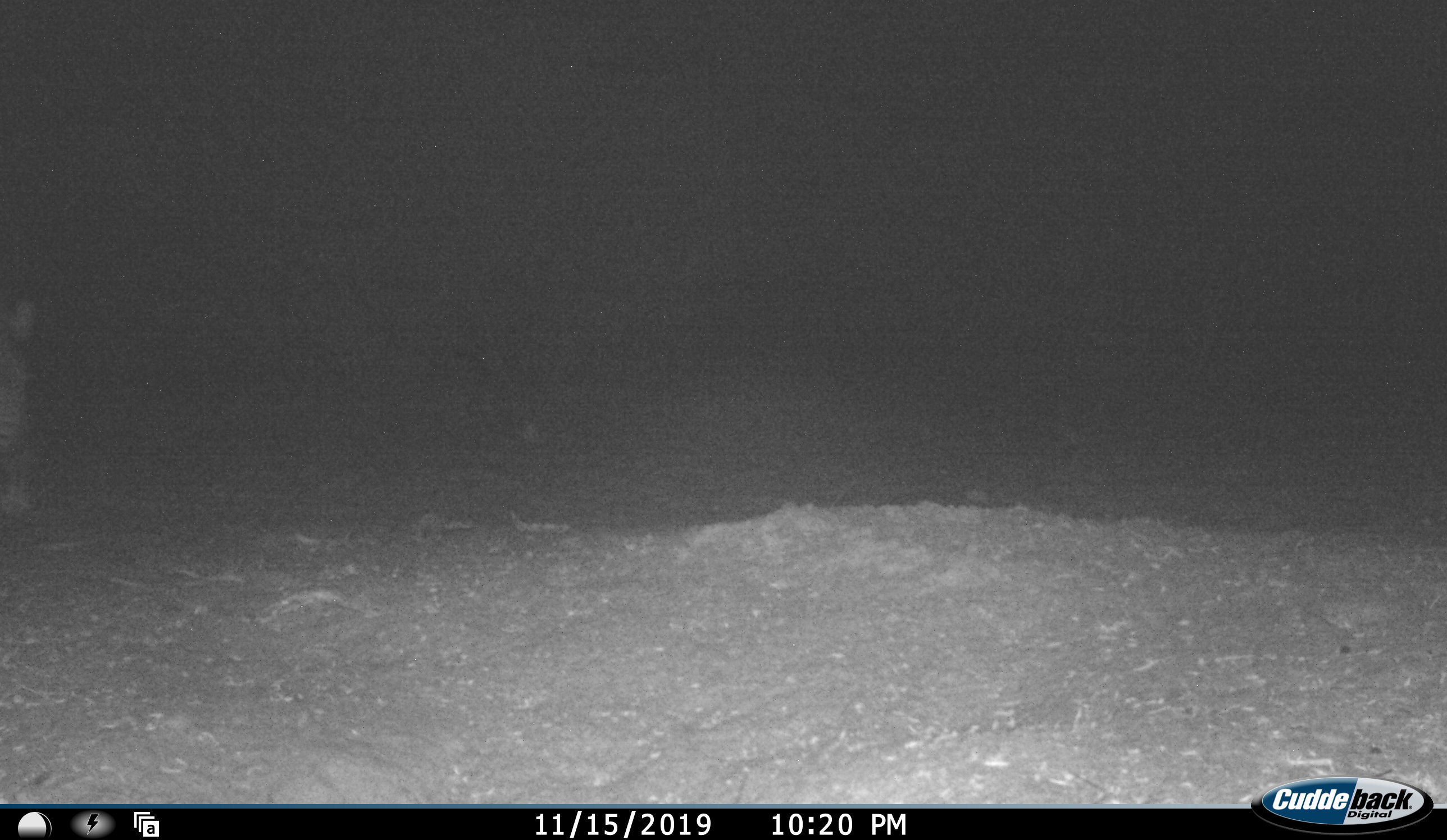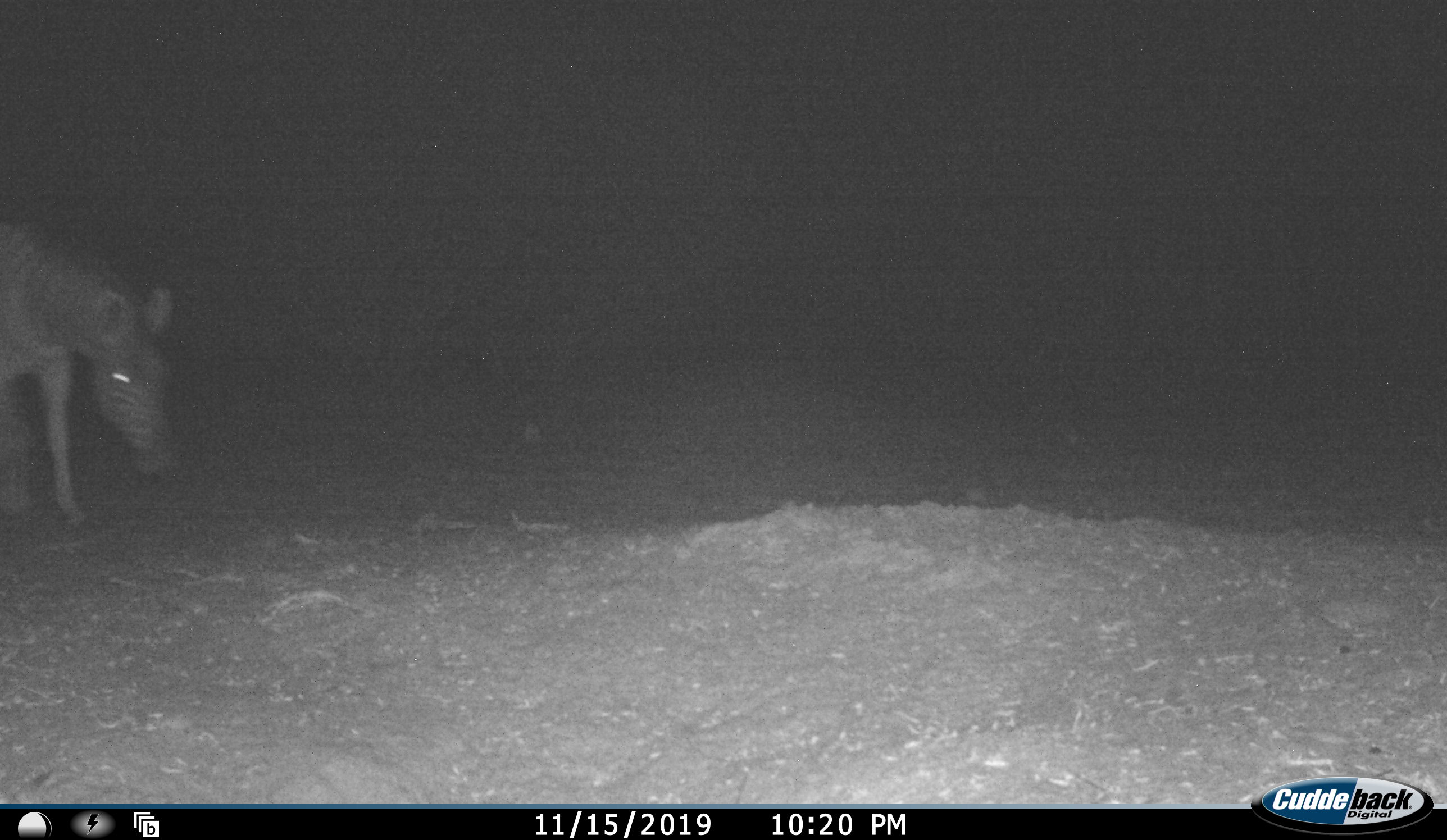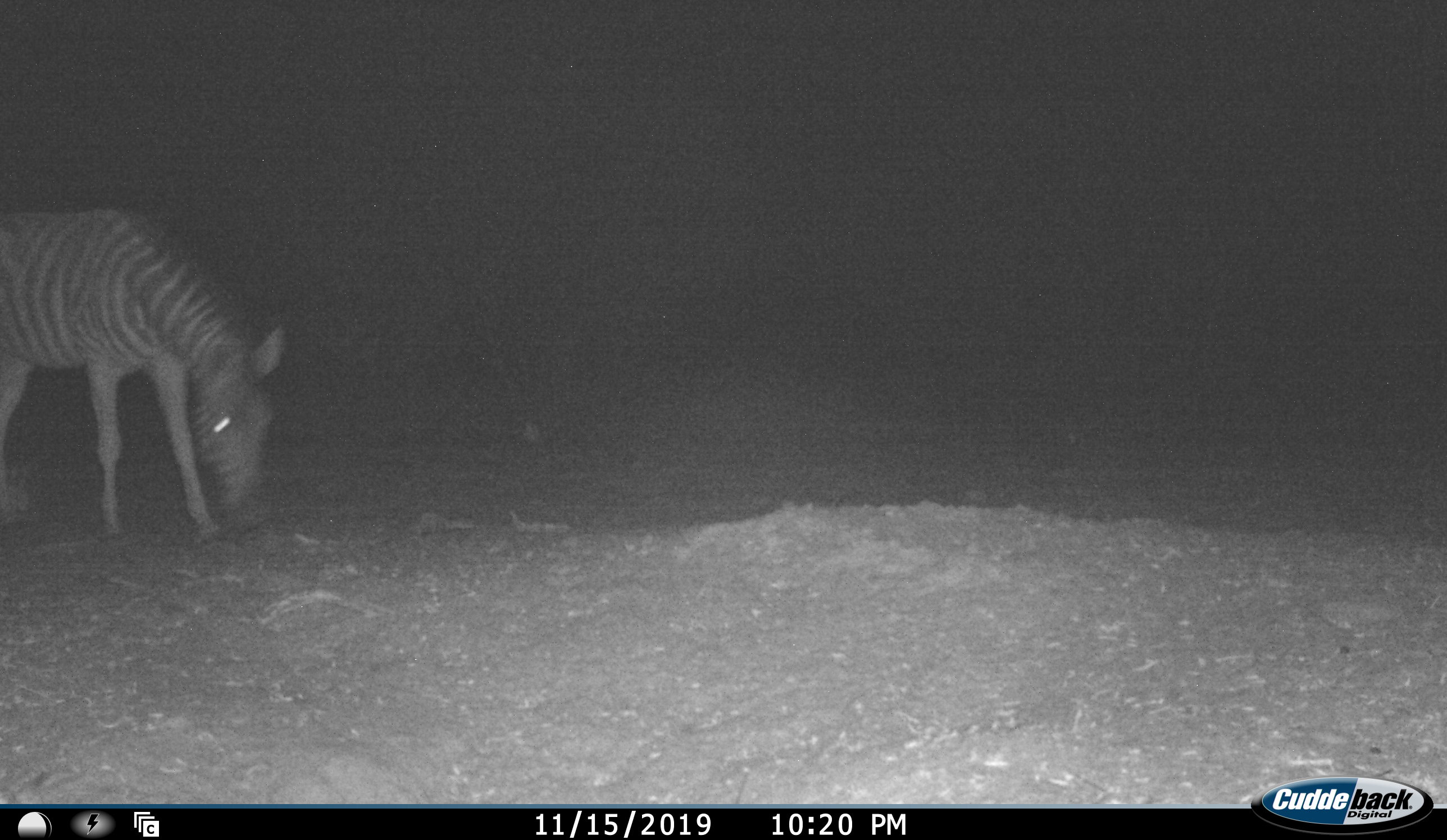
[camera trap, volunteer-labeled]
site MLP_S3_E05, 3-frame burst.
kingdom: Animalia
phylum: Chordata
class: Mammalia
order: Perissodactyla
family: Equidae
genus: Equus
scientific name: Equus quagga burchellii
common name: burchell's zebra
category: zebraburchells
Zebraburchells (burchell's zebra) (Equus quagga burchellii), count 1. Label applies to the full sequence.